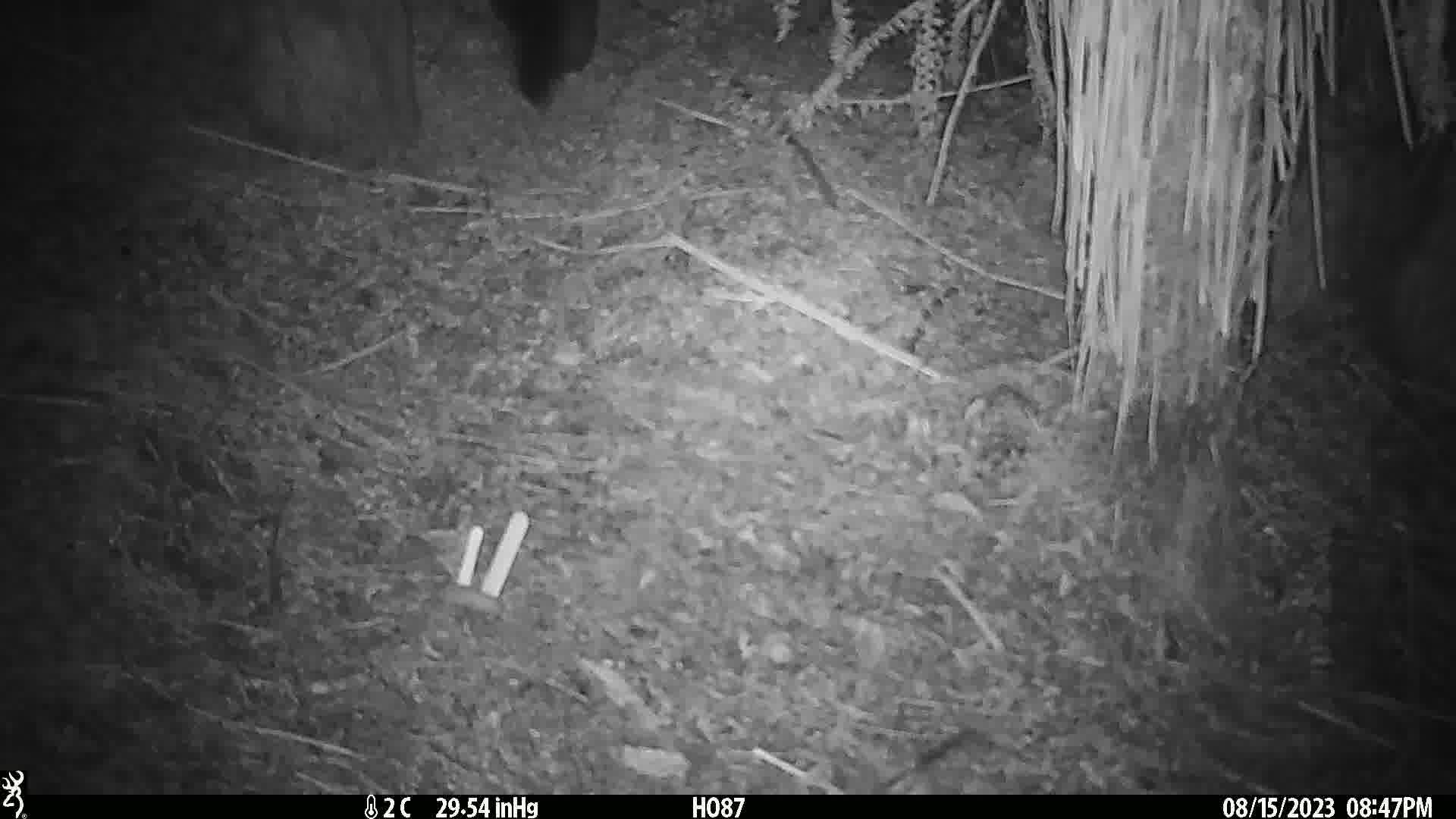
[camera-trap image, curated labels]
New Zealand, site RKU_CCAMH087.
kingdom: Animalia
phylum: Chordata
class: Mammalia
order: Diprotodontia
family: Phalangeridae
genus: Trichosurus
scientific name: Trichosurus vulpecula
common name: common brushtail possum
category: possum